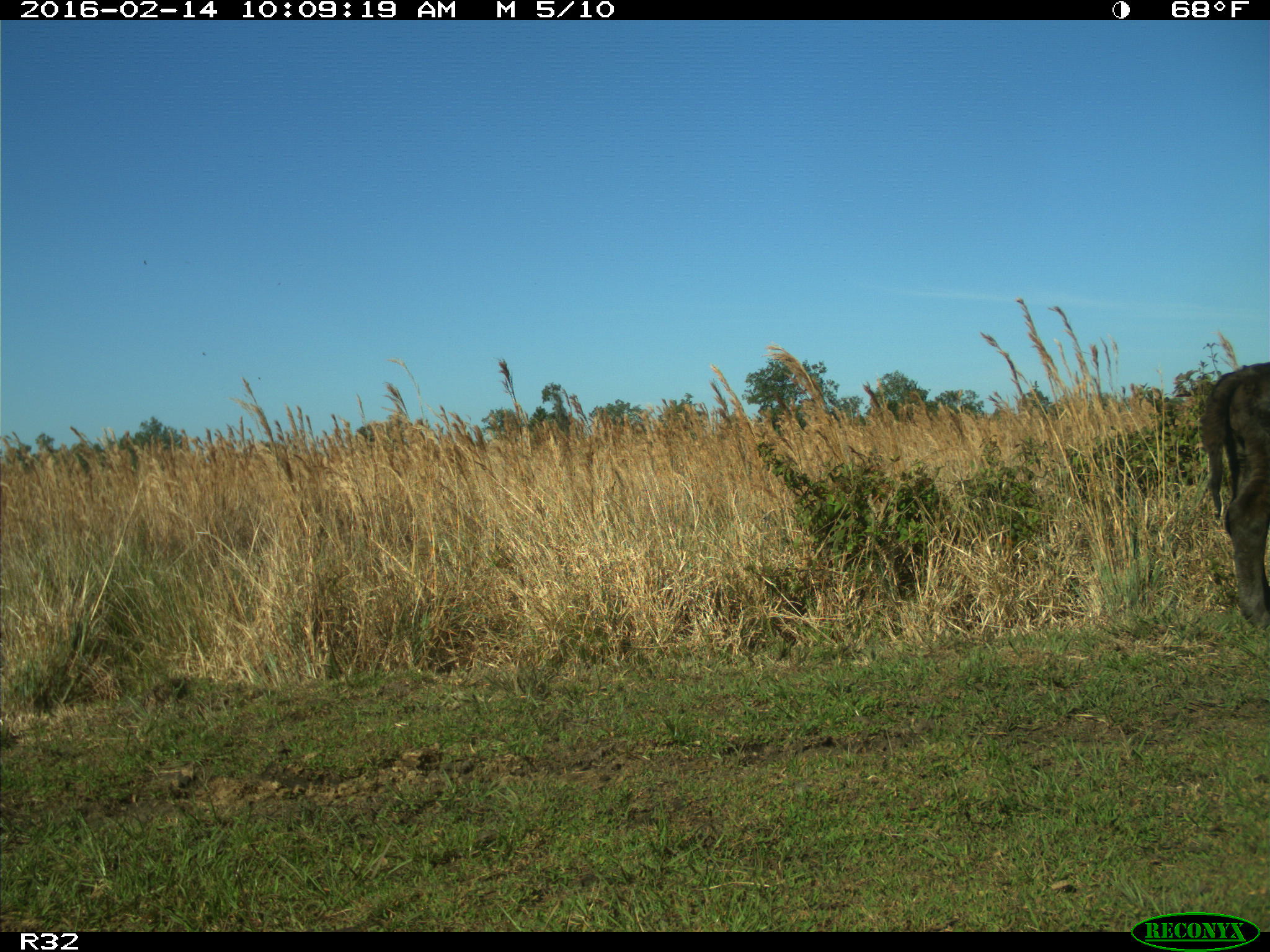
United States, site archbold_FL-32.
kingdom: Animalia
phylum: Chordata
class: Mammalia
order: Artiodactyla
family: Bovidae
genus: Bos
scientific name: Bos taurus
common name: domestic cow